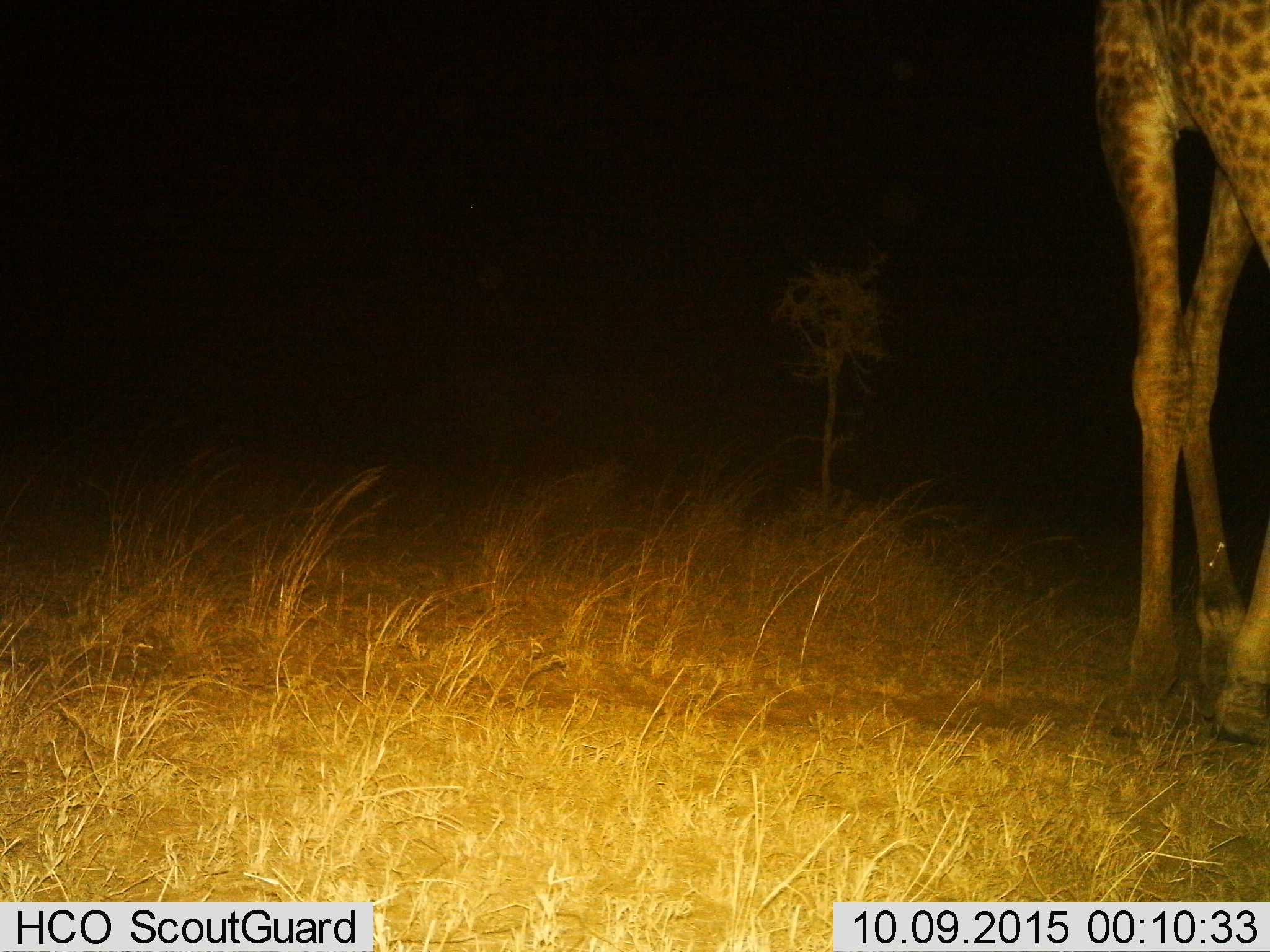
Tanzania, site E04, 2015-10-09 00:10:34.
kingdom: Animalia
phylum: Chordata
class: Mammalia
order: Artiodactyla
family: Giraffidae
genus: Giraffa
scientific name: Giraffa camelopardalis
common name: giraffe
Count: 1.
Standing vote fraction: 64%.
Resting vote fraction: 0%.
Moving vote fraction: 36%.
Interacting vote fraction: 0%.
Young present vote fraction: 0%.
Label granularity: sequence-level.